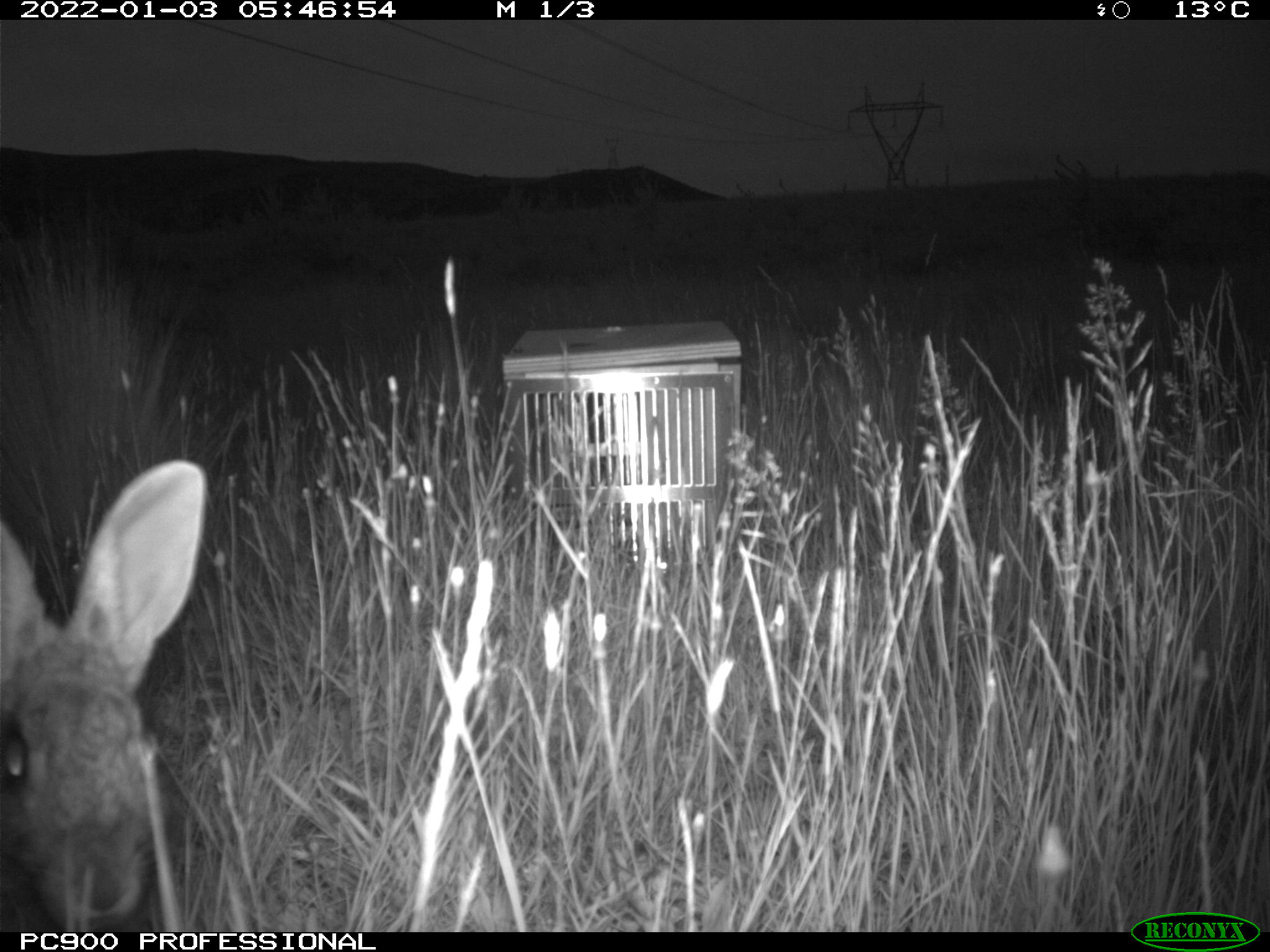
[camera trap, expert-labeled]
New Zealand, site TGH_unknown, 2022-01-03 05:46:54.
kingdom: Animalia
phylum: Chordata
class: Mammalia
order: Lagomorpha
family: Leporidae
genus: Oryctolagus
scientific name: Oryctolagus cuniculus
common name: european rabbit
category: rabbit